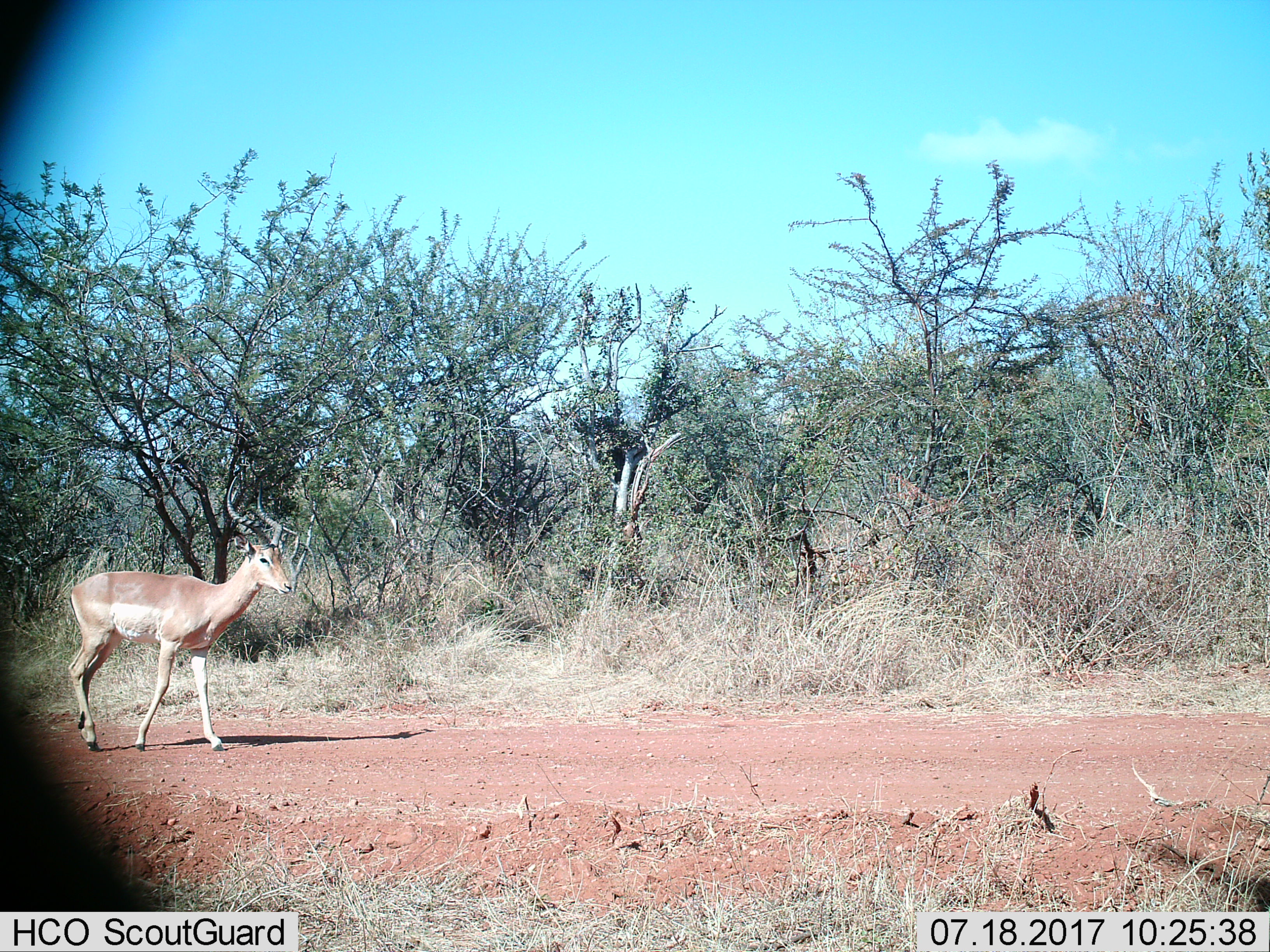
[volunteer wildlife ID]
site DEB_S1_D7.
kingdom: Animalia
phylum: Chordata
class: Mammalia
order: Artiodactyla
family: Bovidae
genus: Aepyceros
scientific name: Aepyceros melampus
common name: impala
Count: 1.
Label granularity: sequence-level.